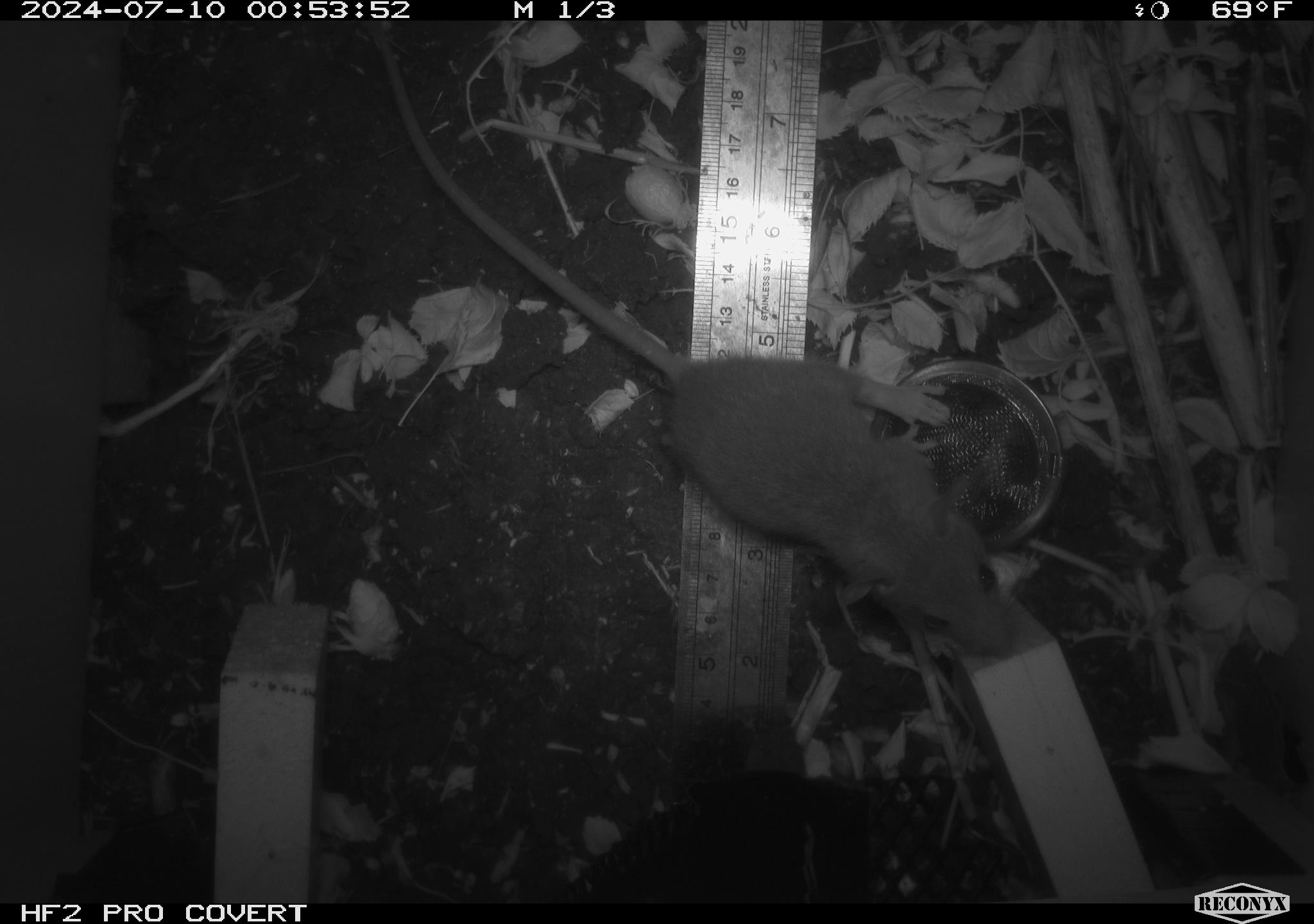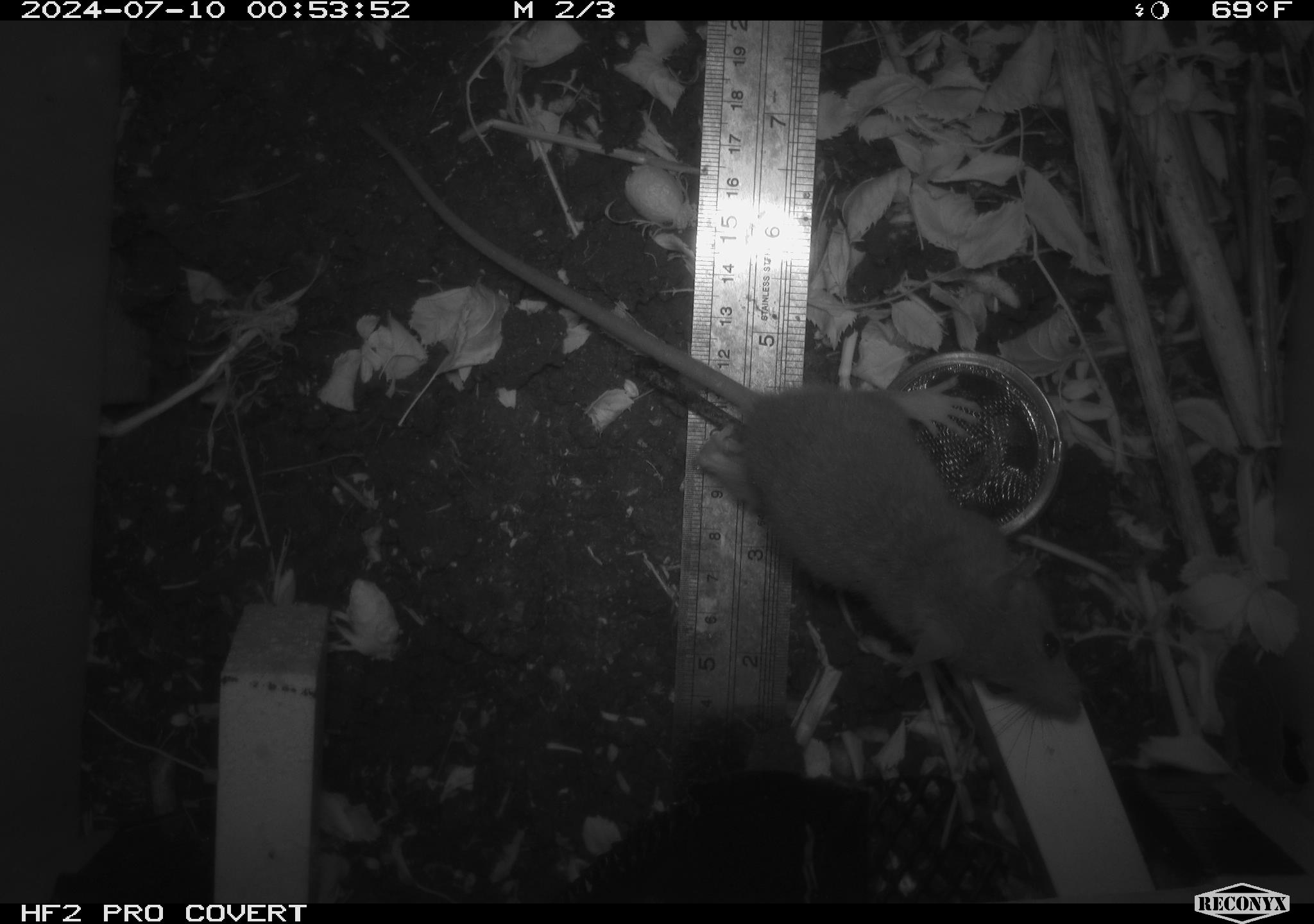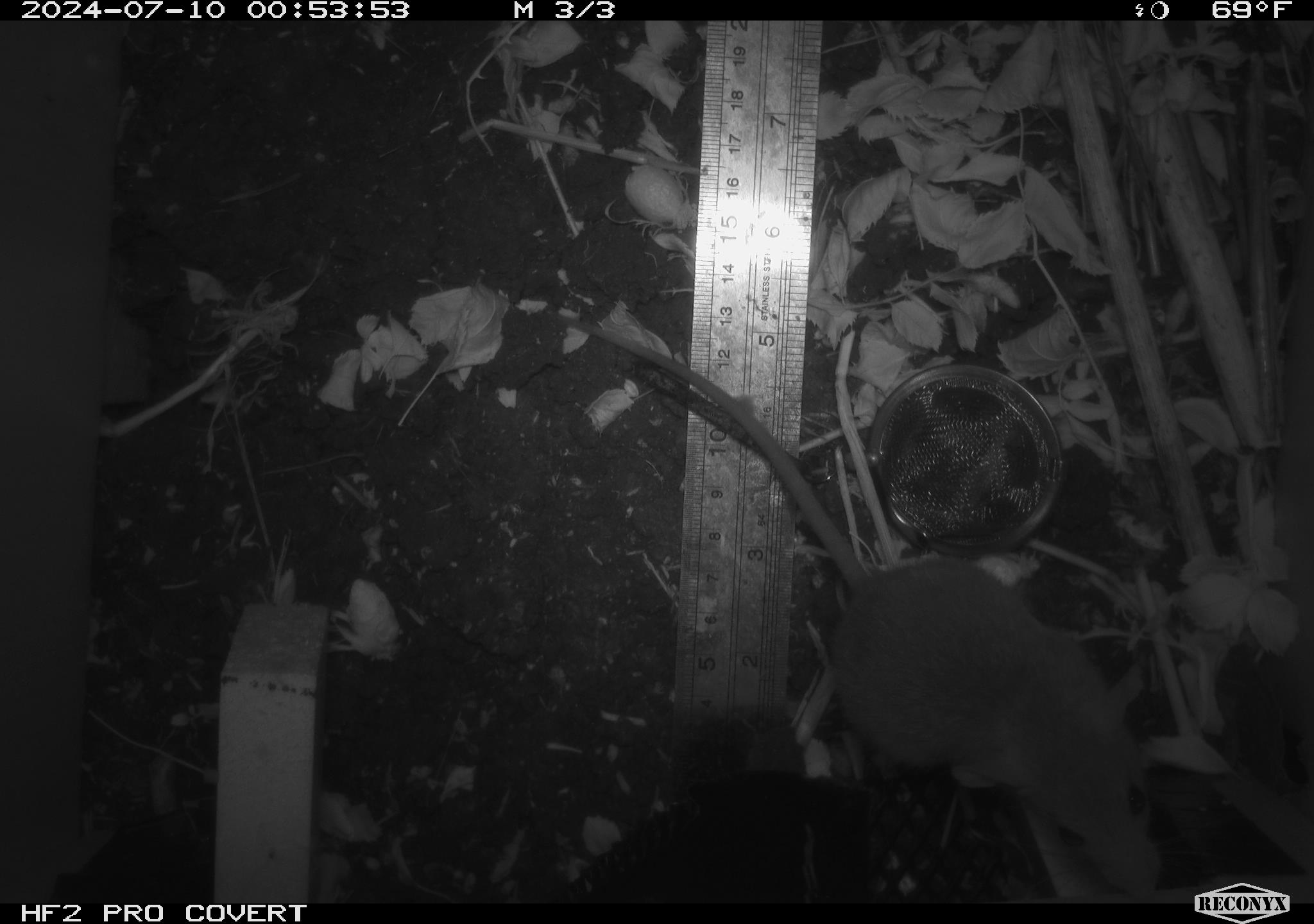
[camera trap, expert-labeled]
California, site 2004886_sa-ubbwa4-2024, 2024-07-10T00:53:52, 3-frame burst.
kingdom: Animalia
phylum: Chordata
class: Mammalia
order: Rodentia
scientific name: Rodentia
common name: woodrat or rat or mouse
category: woodrat or rat or mouse species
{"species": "woodrat or rat or mouse species (woodrat or rat or mouse) (Rodentia)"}